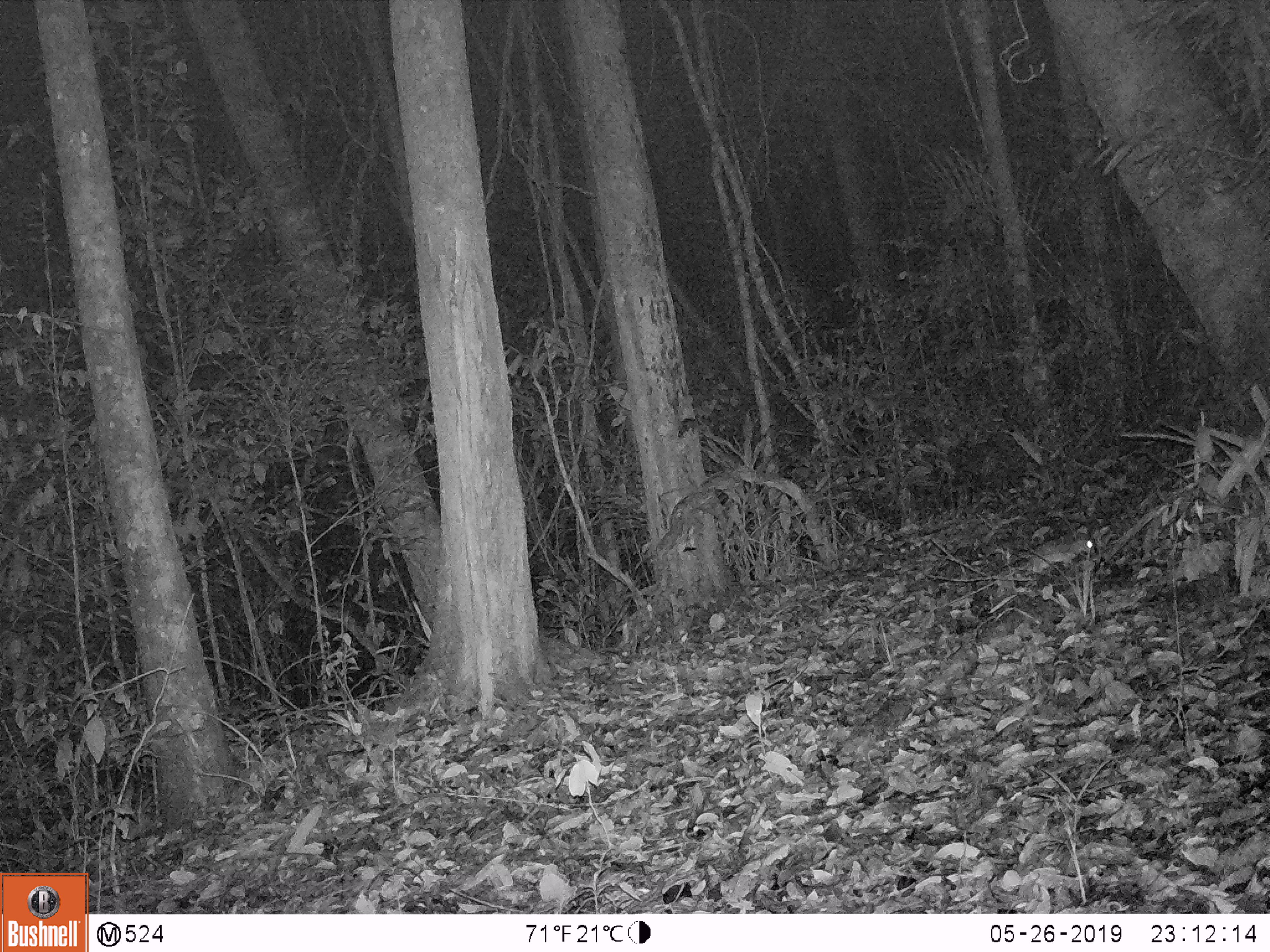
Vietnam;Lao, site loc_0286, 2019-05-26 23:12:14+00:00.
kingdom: Animalia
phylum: Chordata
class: Mammalia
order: Rodentia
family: Muridae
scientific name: Muridae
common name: old-world mice and rats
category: unidentified murid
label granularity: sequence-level